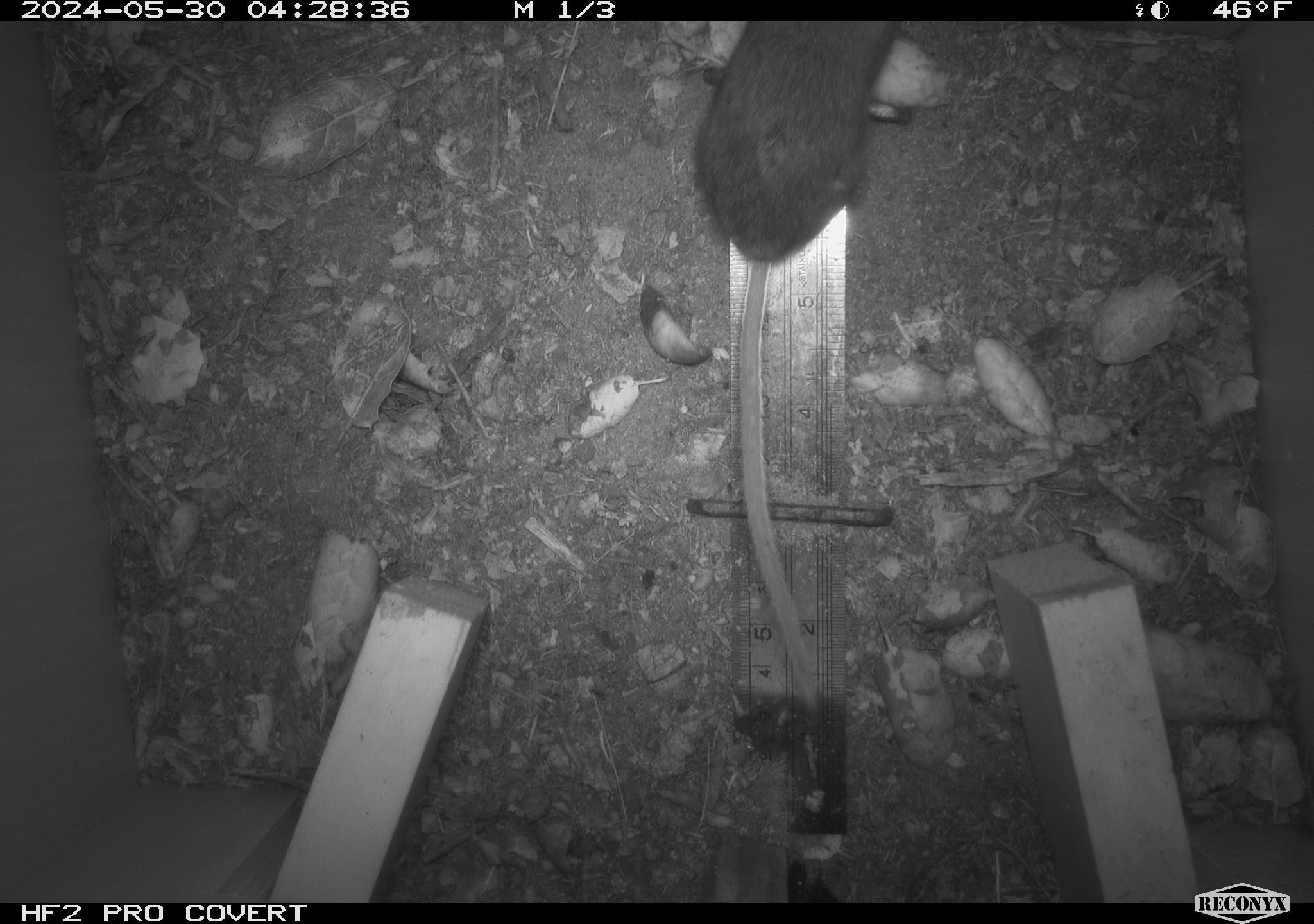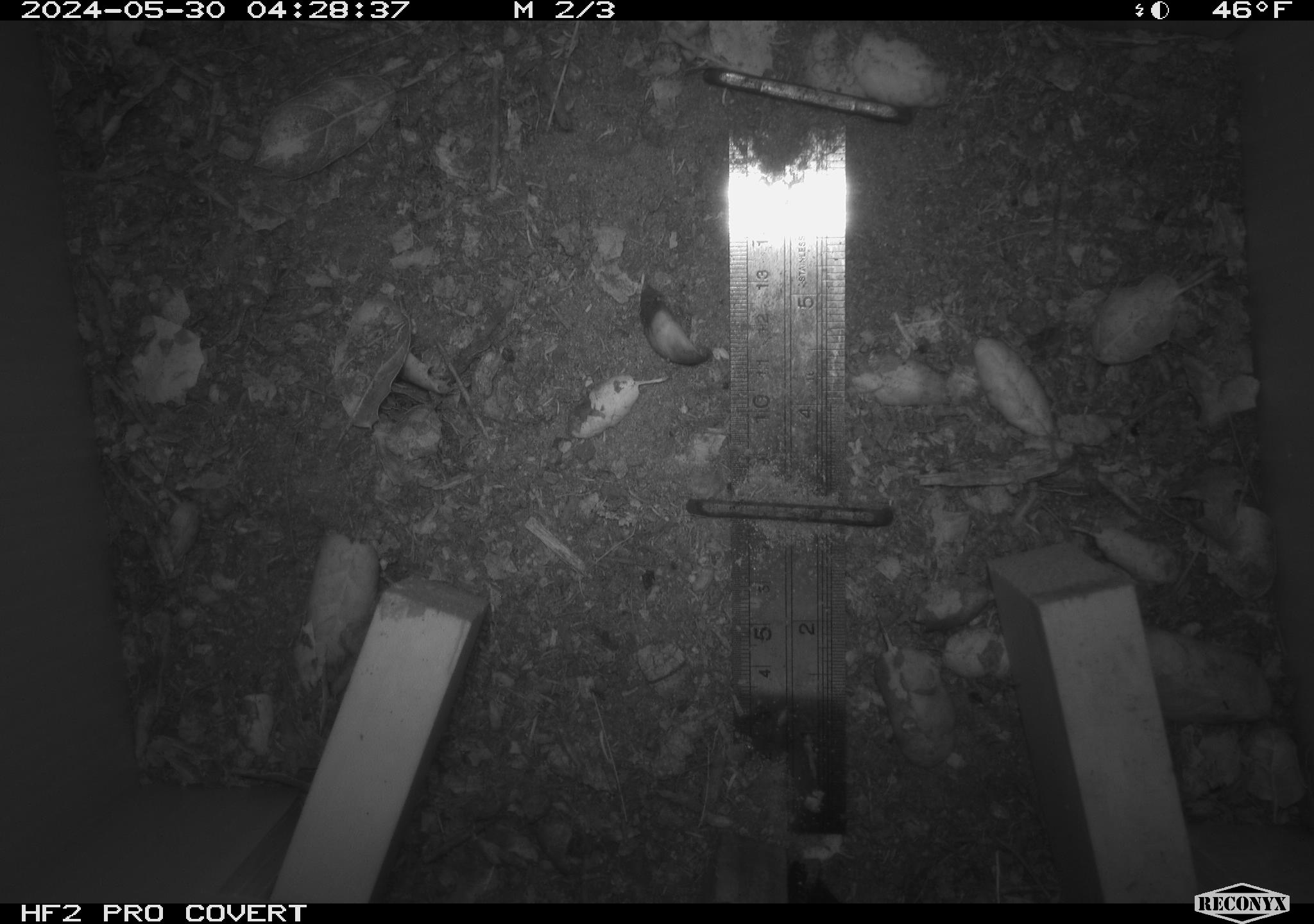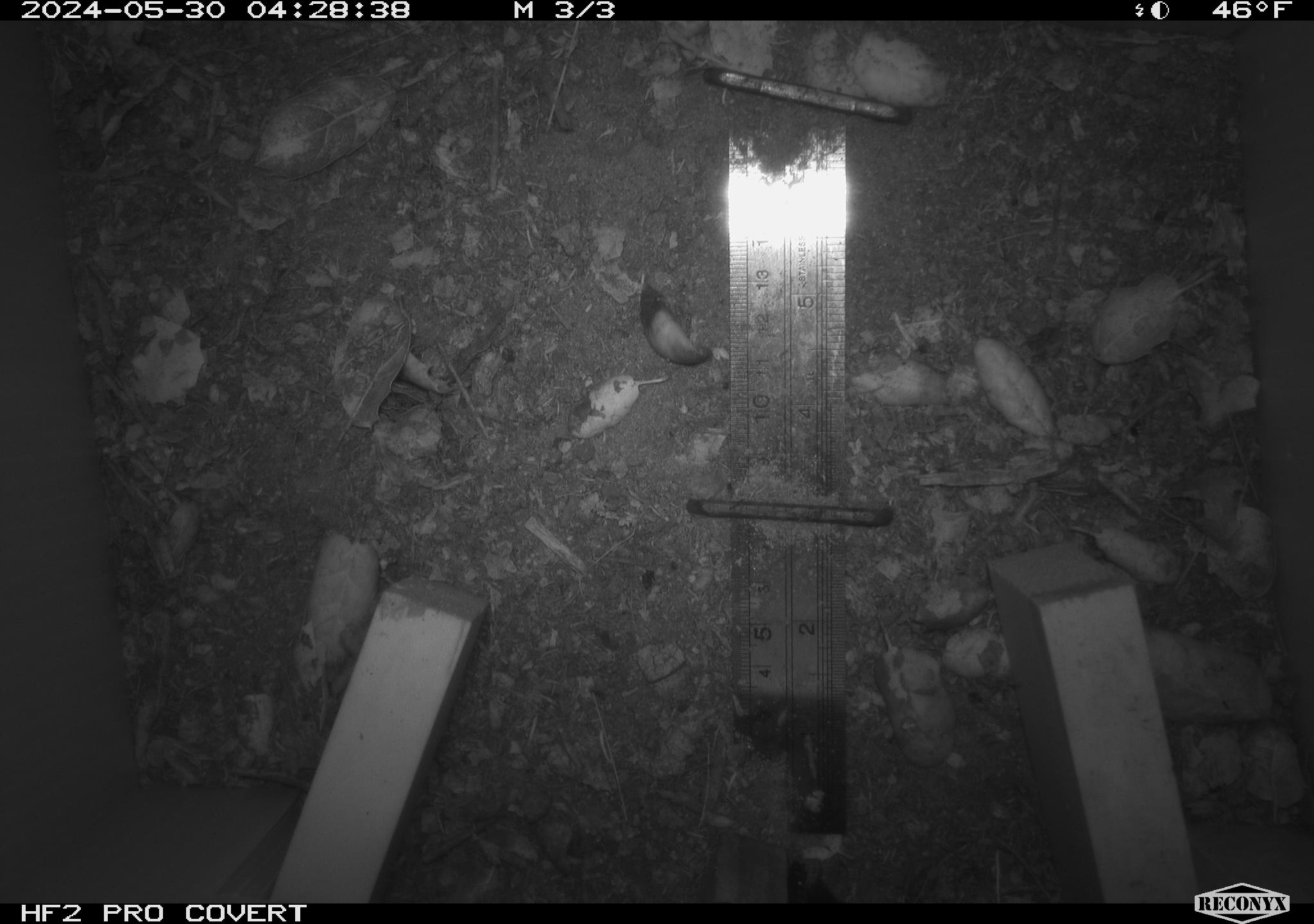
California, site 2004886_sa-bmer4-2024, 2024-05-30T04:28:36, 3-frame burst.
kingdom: Animalia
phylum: Chordata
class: Mammalia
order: Rodentia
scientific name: Rodentia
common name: mouse species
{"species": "mouse species (Rodentia)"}